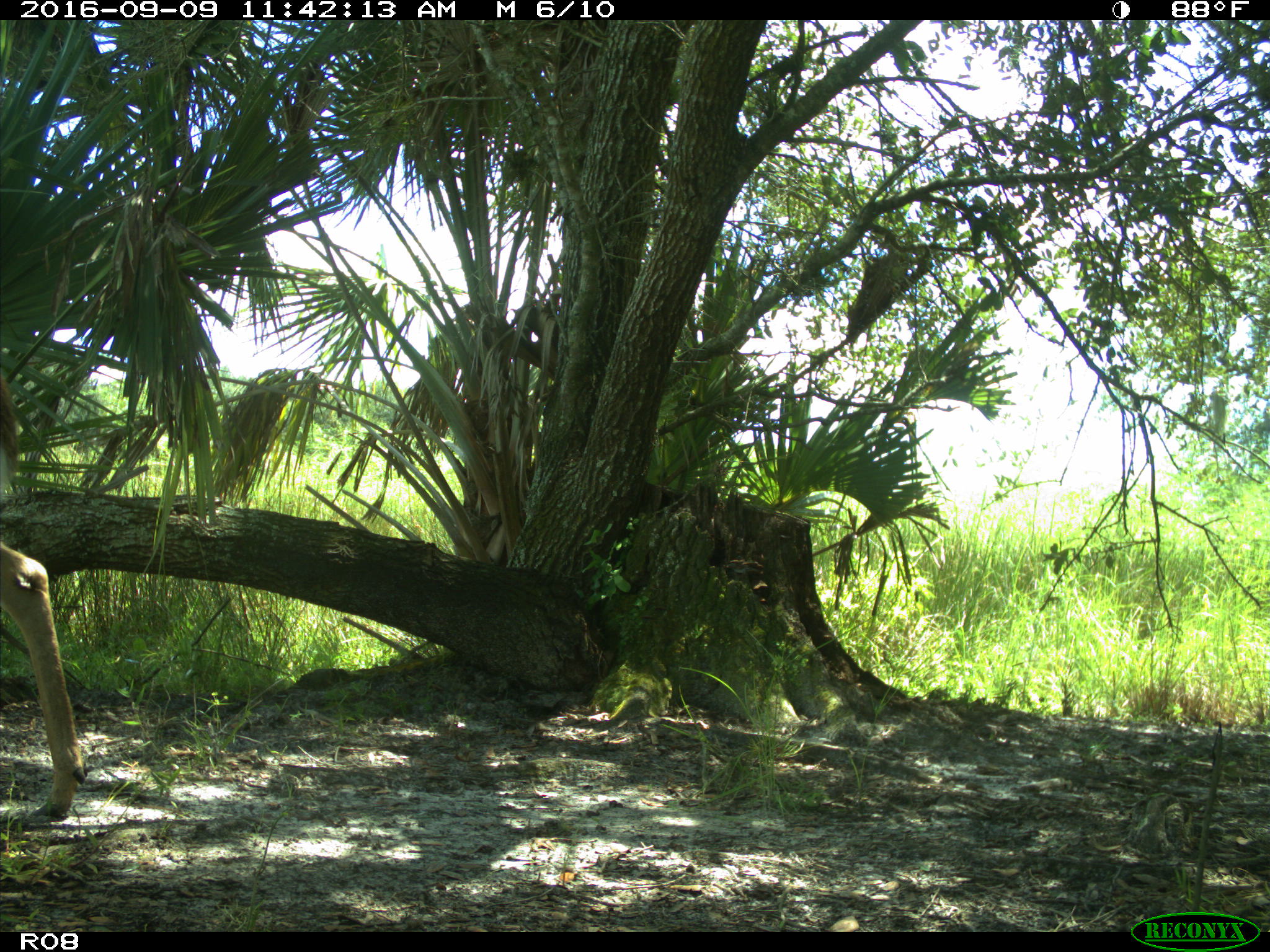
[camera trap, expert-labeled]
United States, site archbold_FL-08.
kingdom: Animalia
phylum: Chordata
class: Mammalia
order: Artiodactyla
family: Cervidae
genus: Odocoileus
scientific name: Odocoileus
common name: deer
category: unidentified deer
Unidentified deer (deer) (Odocoileus).